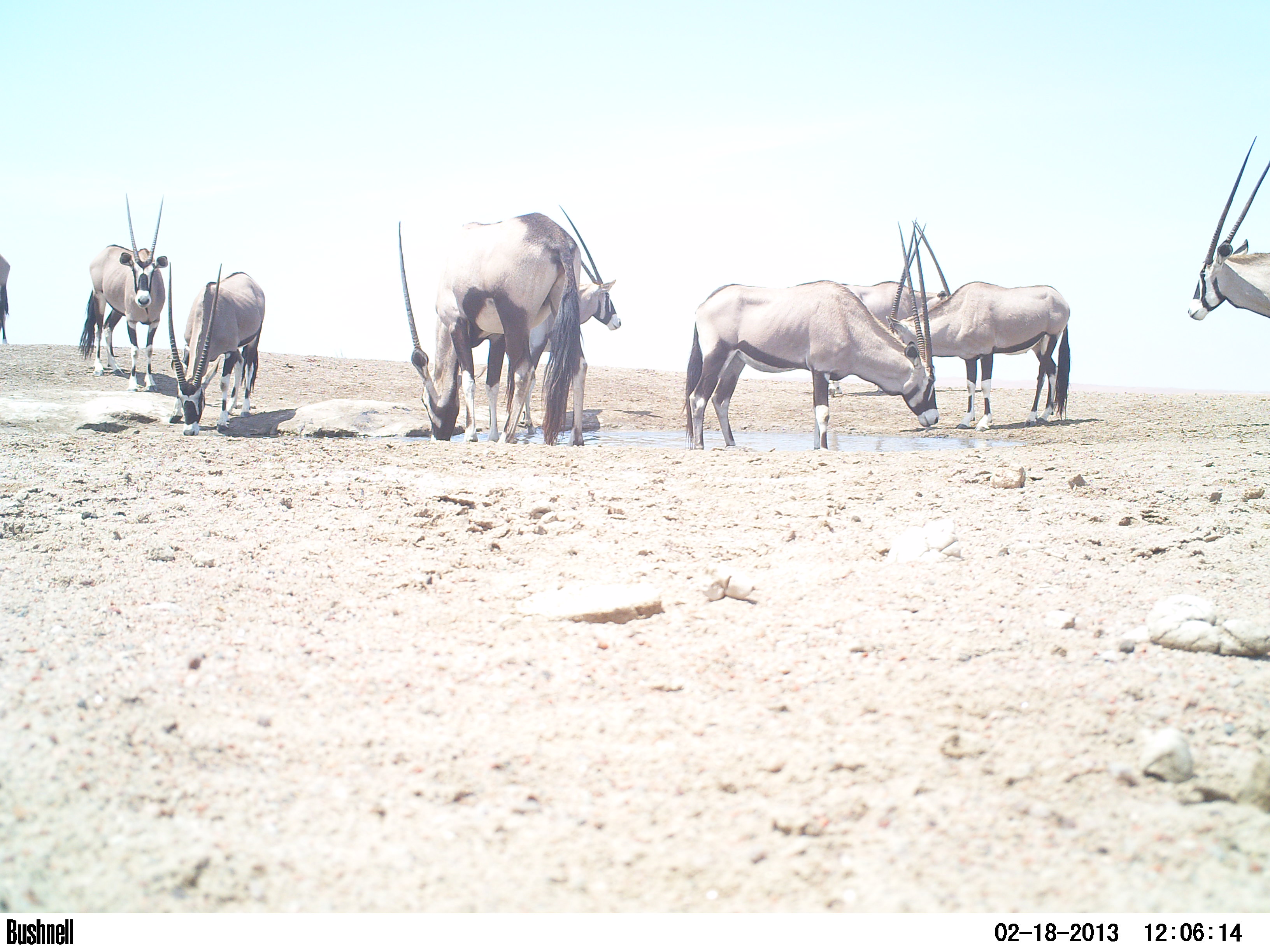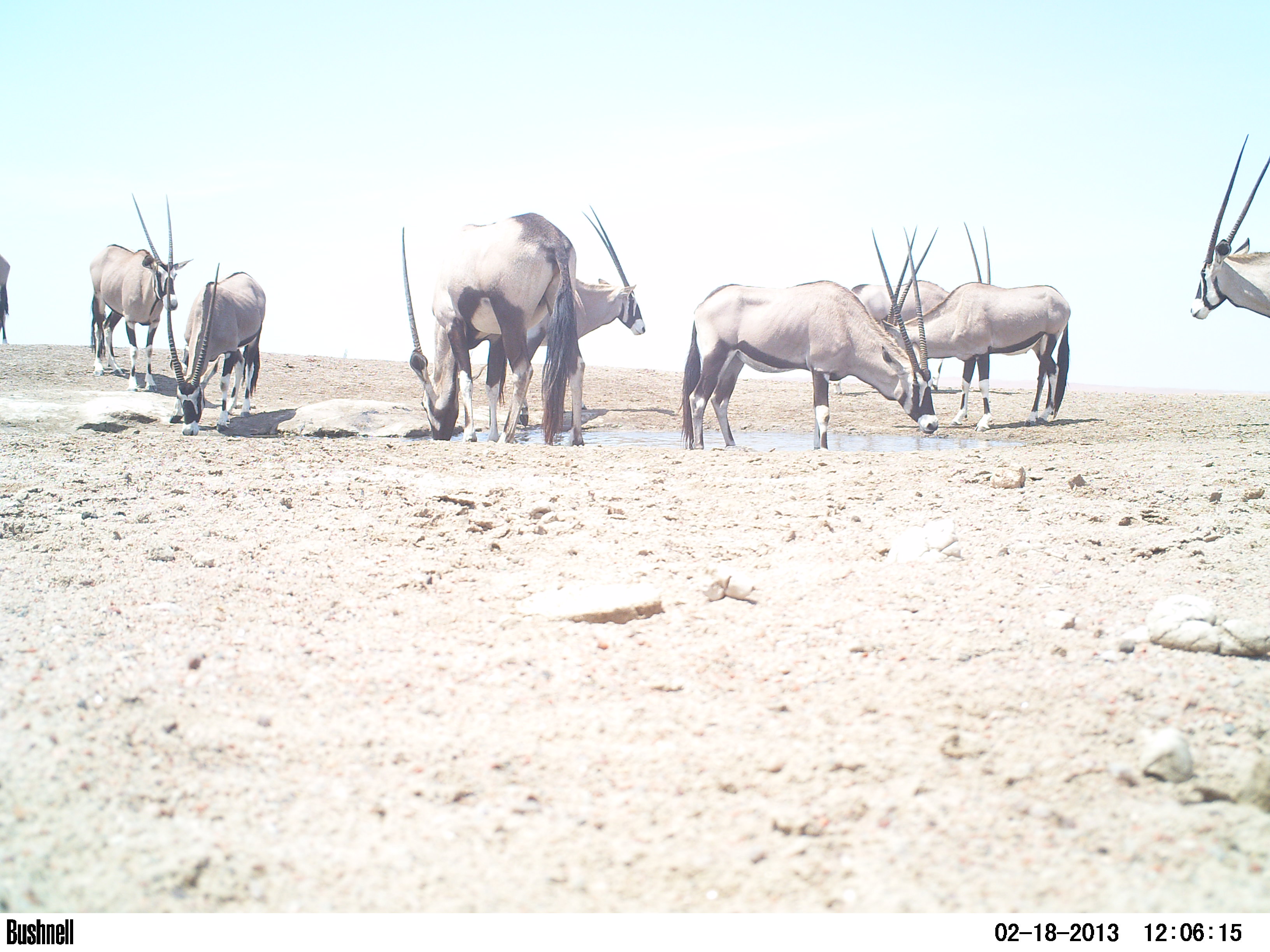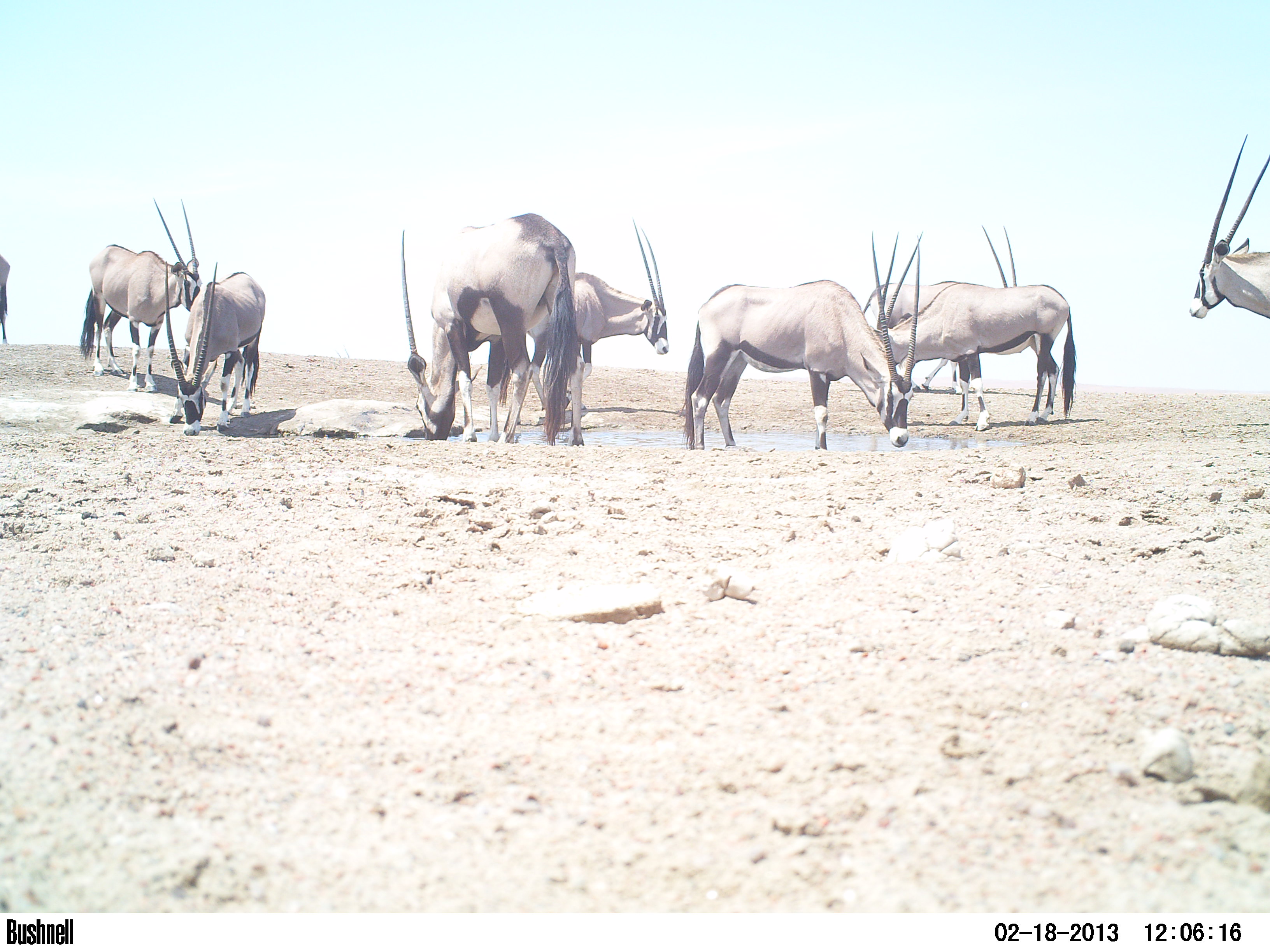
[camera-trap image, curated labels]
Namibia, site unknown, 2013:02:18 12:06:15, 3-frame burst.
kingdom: Animalia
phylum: Chordata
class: Mammalia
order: Artiodactyla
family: Bovidae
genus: Oryx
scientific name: Oryx gazella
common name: gemsbok